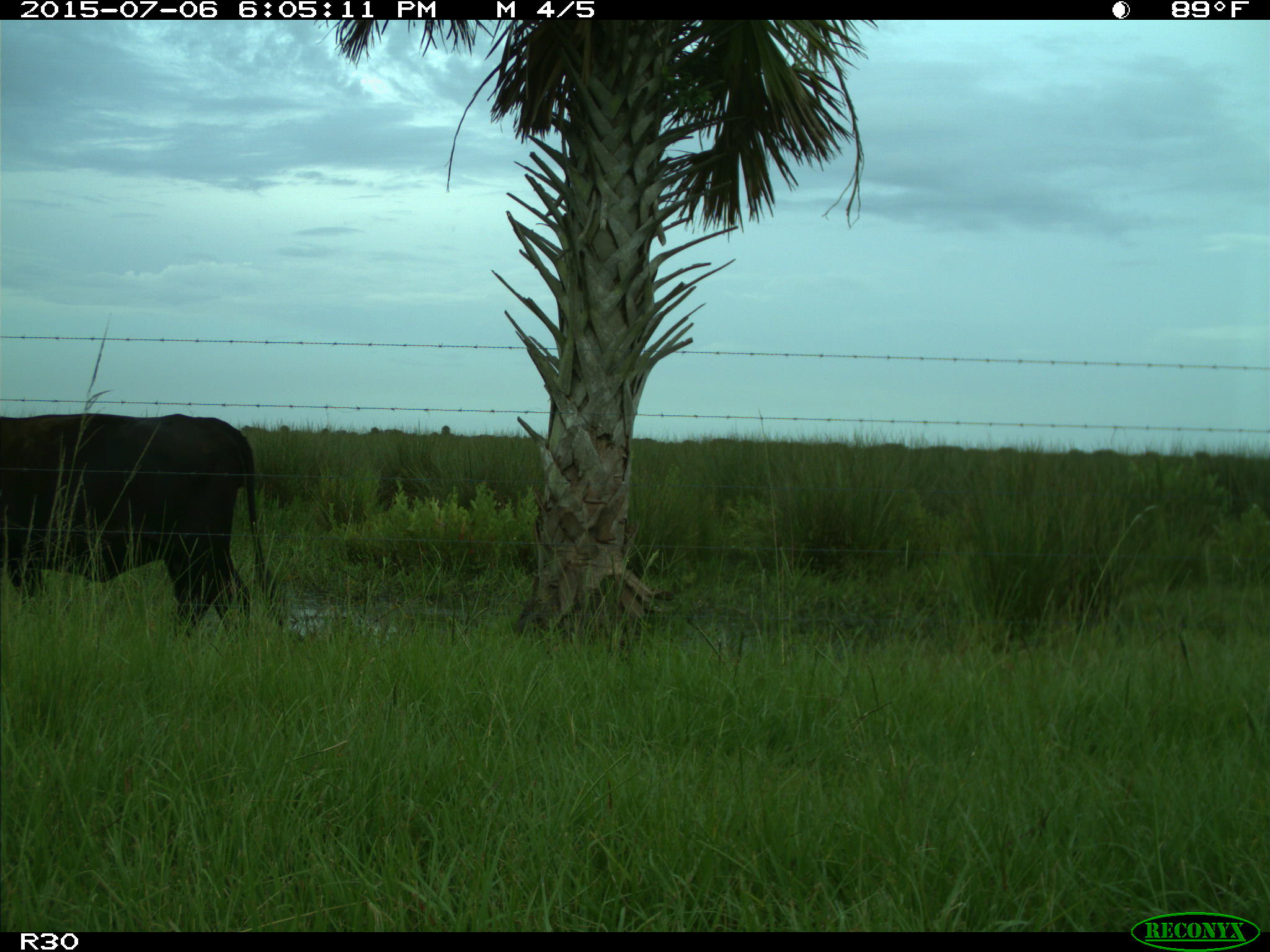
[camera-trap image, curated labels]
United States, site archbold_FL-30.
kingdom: Animalia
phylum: Chordata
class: Mammalia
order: Artiodactyla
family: Bovidae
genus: Bos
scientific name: Bos taurus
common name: domestic cow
Bos taurus (domestic cow).